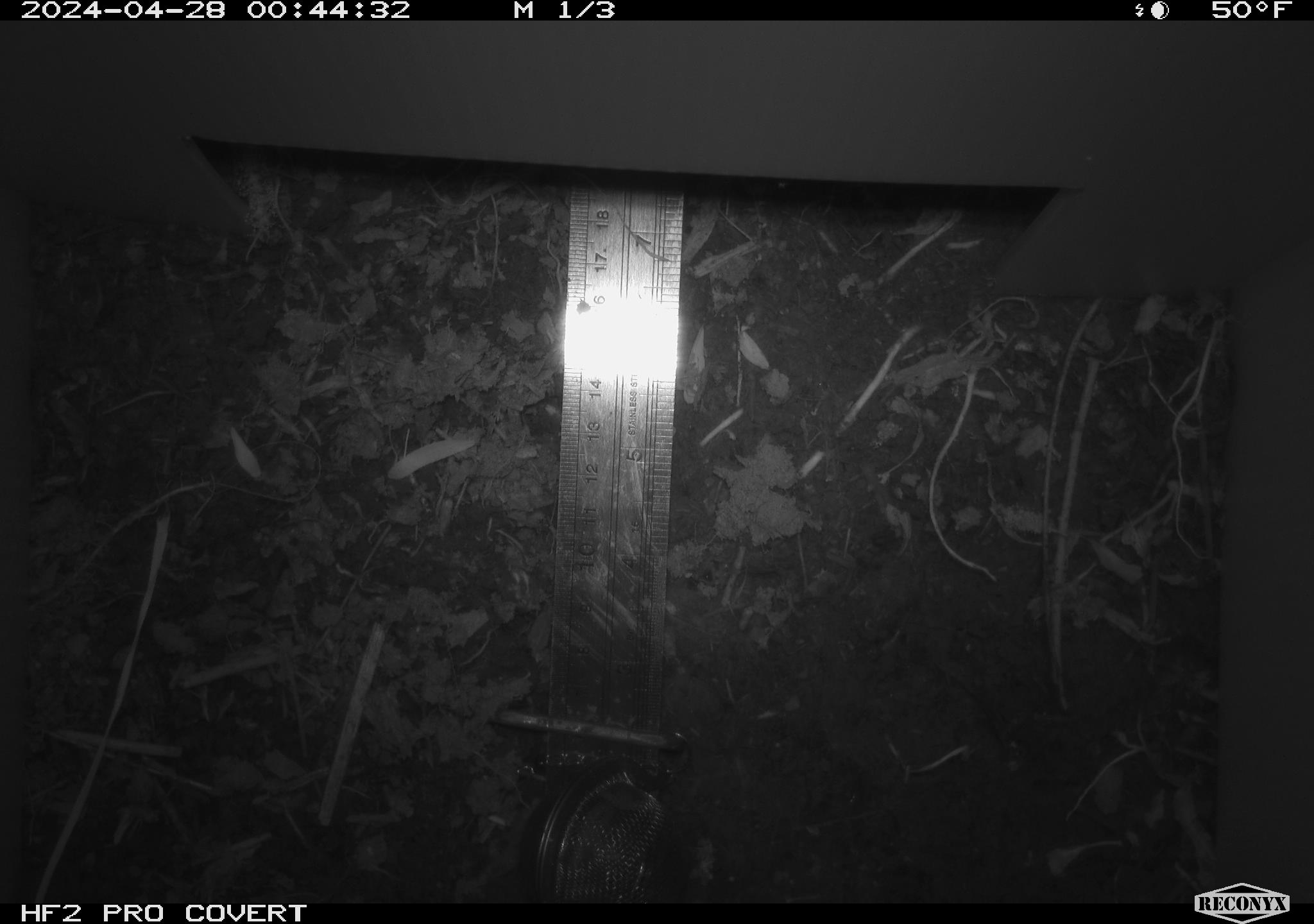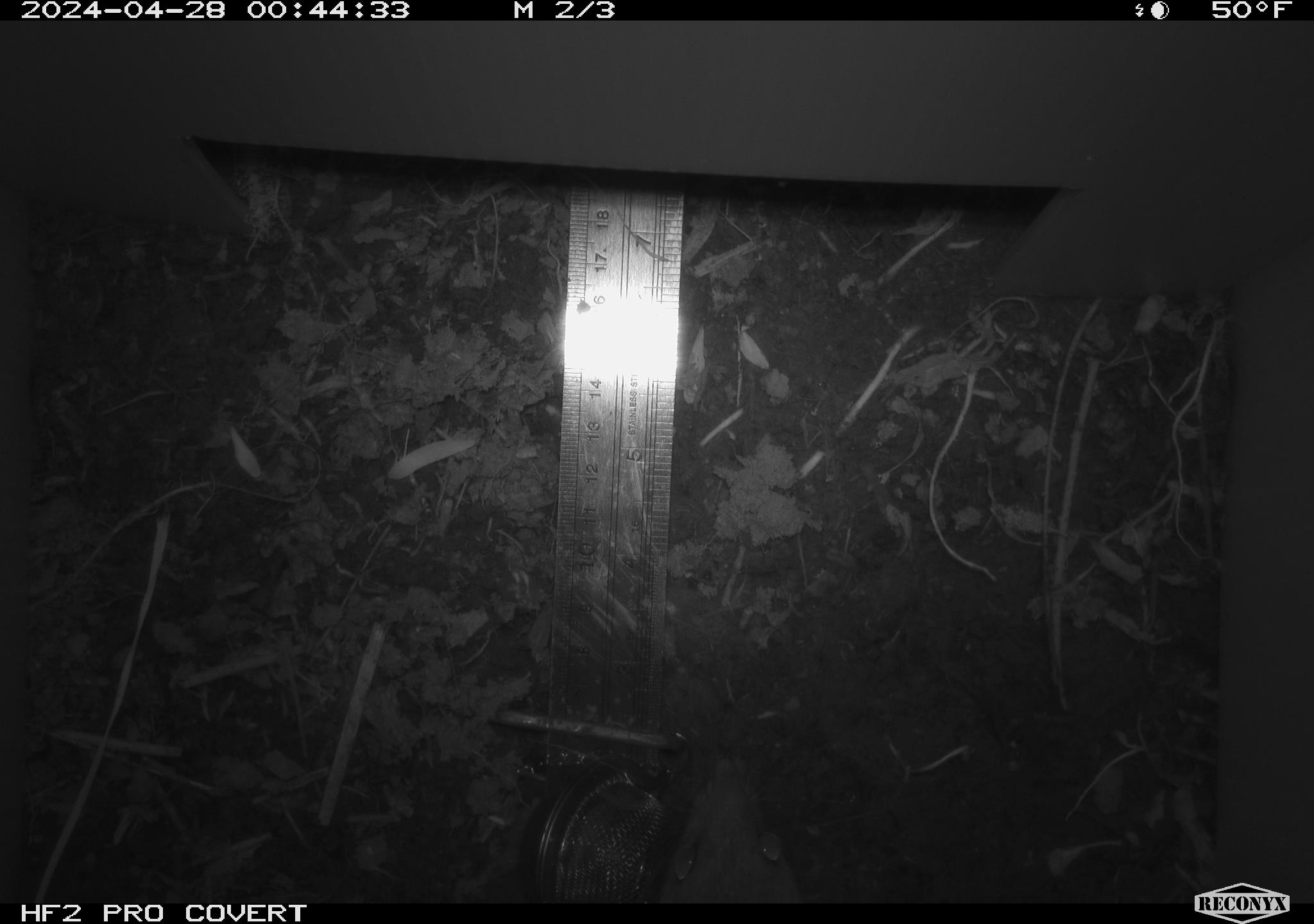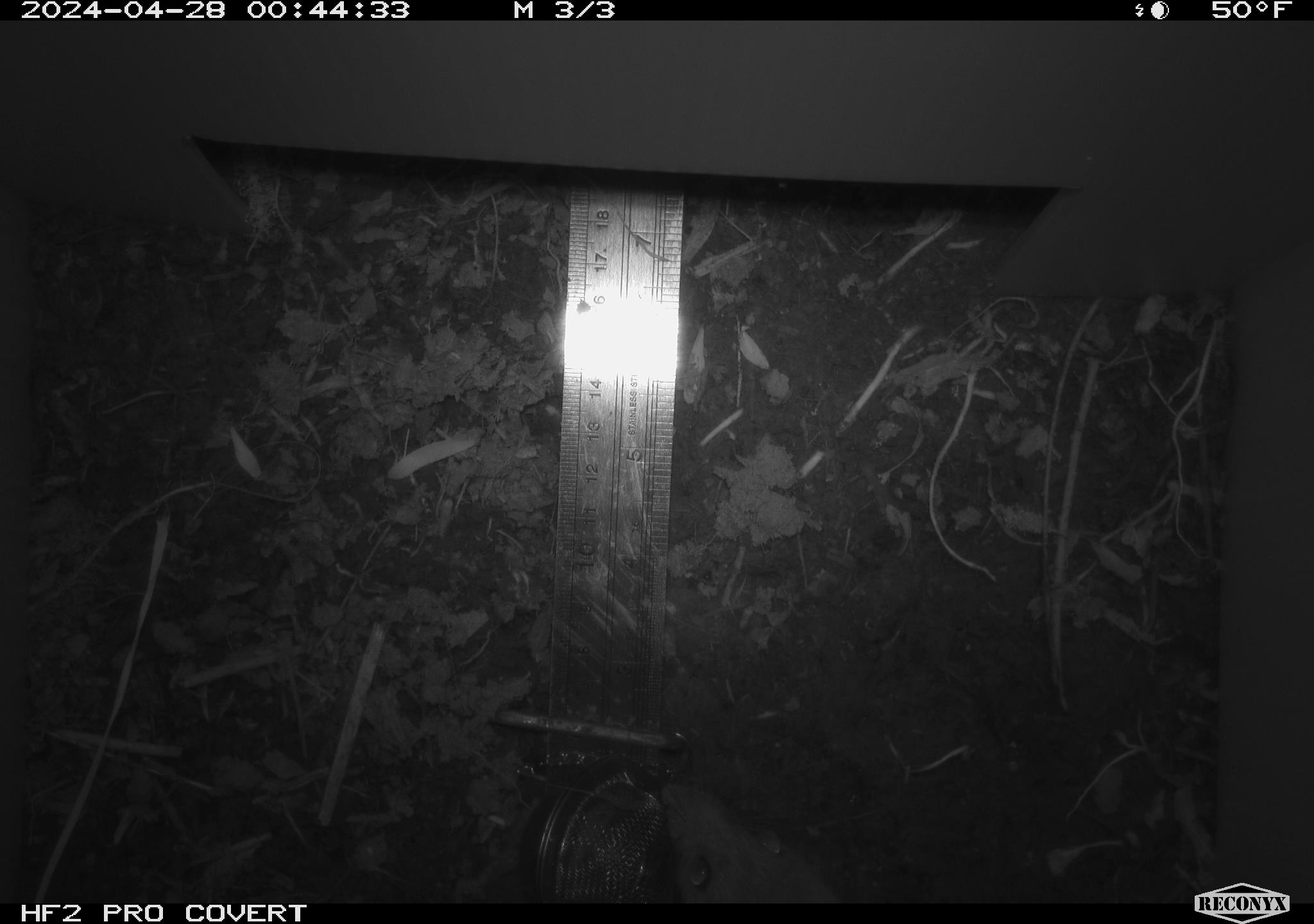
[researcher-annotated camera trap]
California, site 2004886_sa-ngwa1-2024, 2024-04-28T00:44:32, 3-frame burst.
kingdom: Animalia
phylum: Chordata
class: Mammalia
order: Rodentia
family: Muridae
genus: Rattus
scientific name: Rattus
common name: rat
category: rattus species